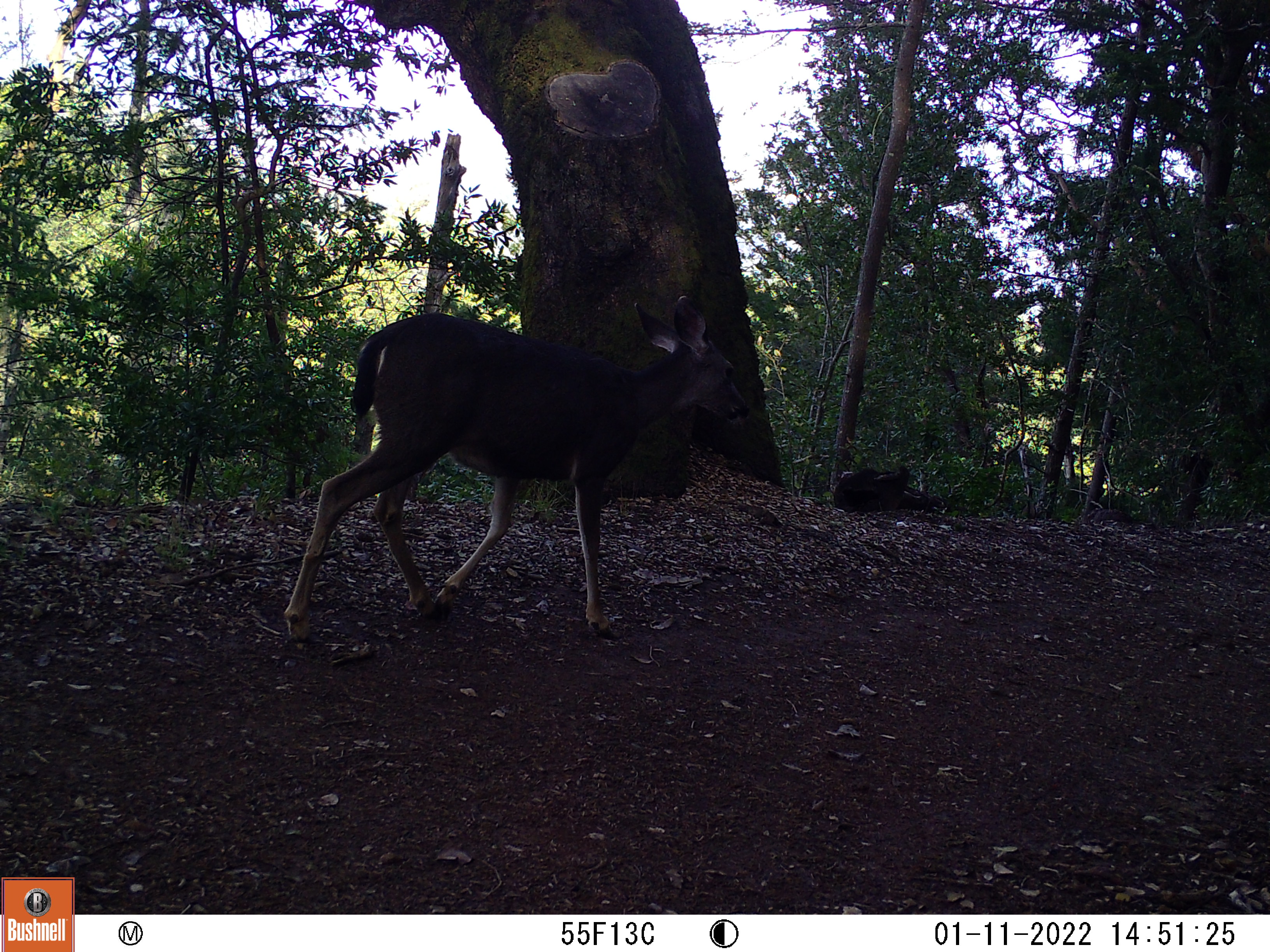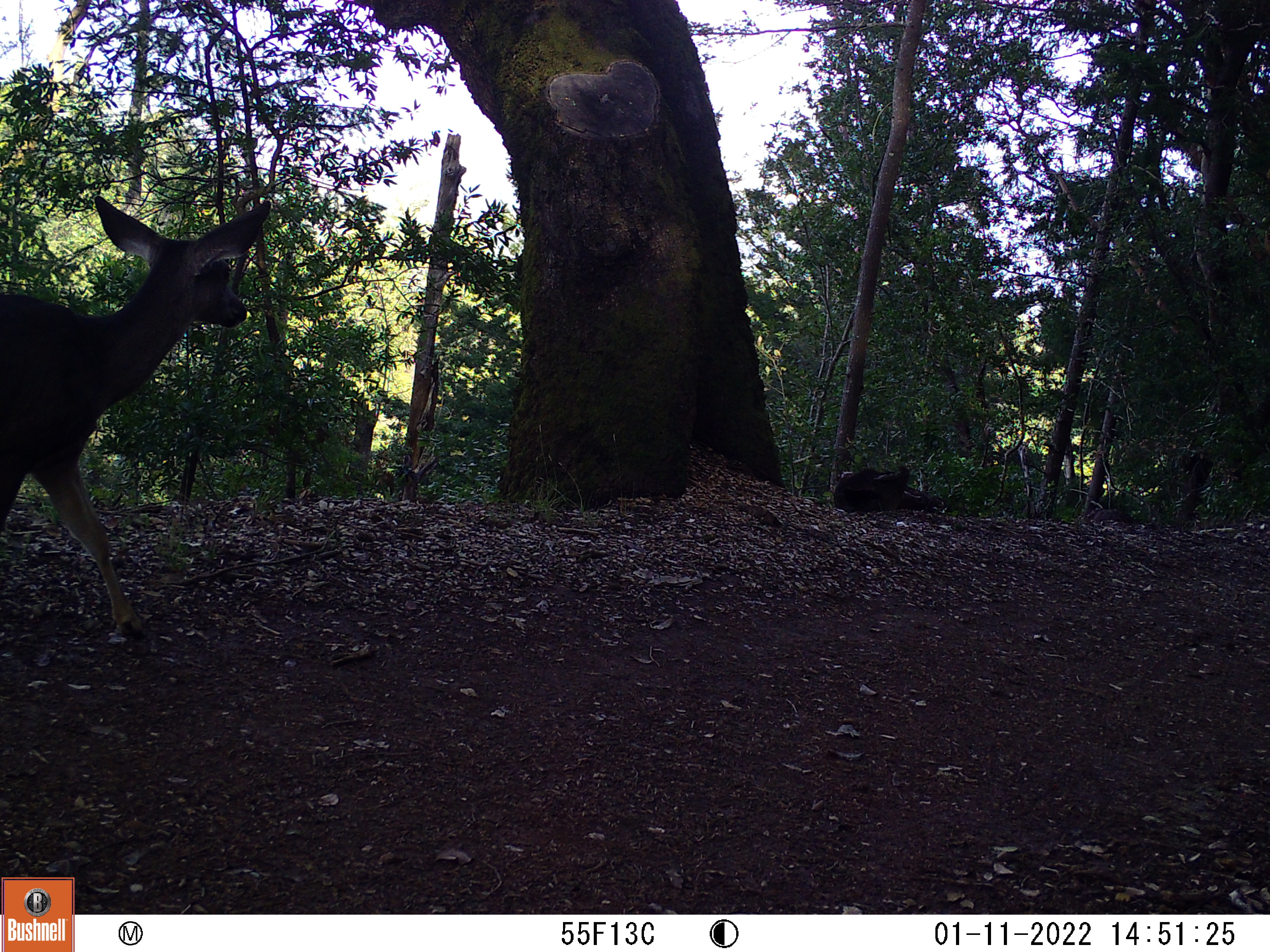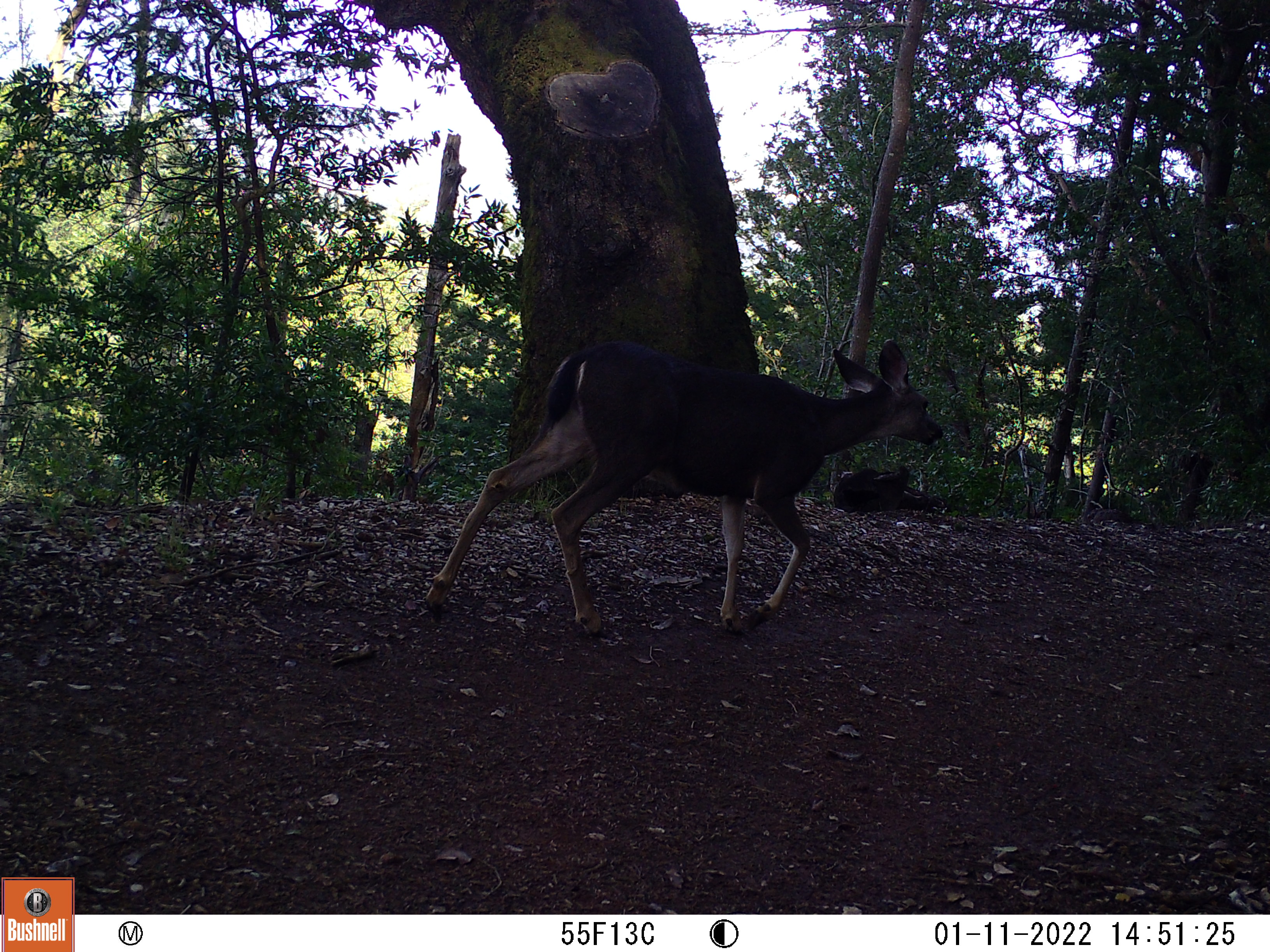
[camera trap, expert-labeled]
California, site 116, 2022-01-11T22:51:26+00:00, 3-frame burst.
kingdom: Animalia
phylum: Chordata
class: Mammalia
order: Artiodactyla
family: Cervidae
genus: Odocoileus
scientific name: Odocoileus hemionus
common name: mule deer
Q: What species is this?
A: Mule deer (Odocoileus hemionus).